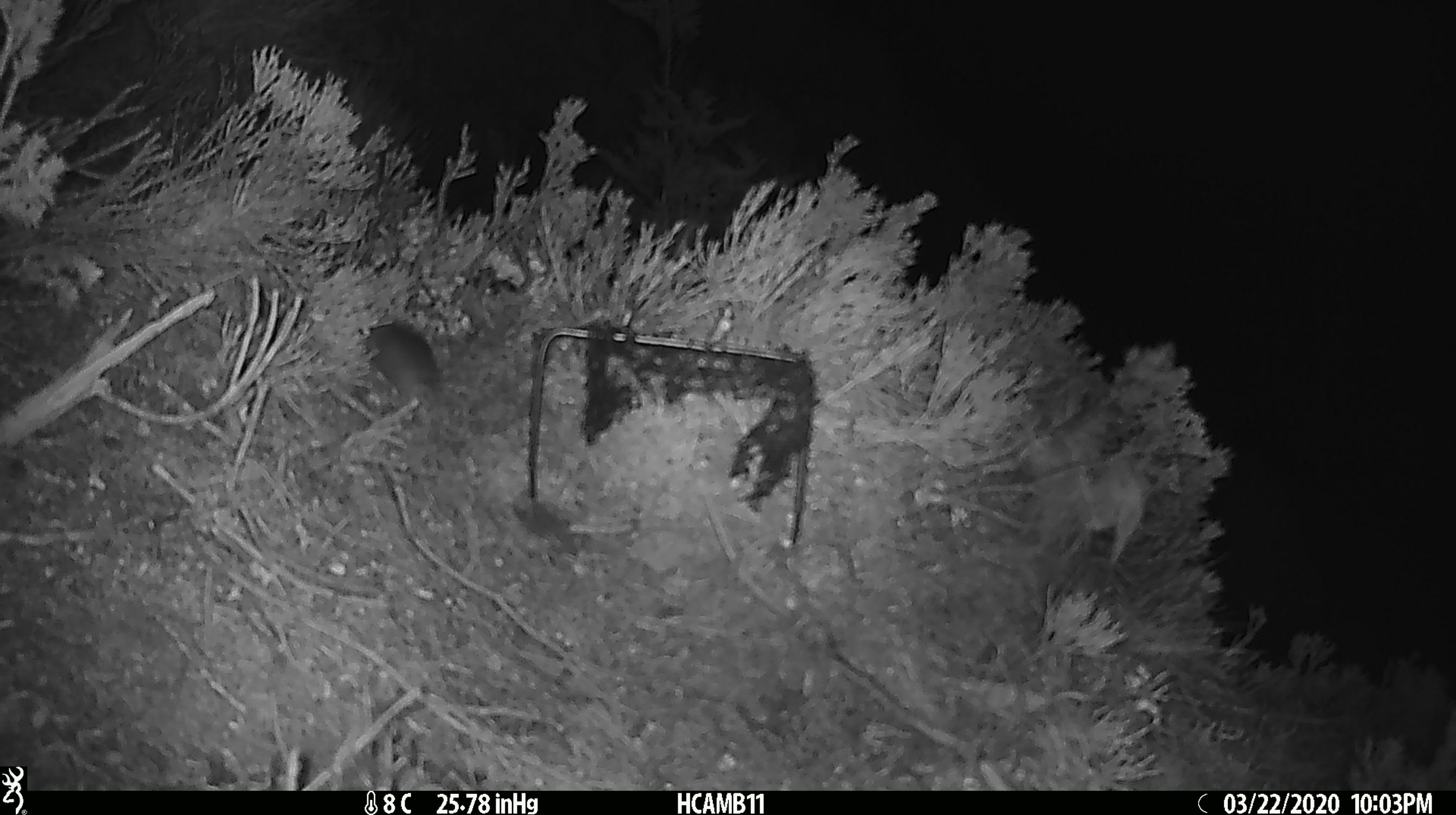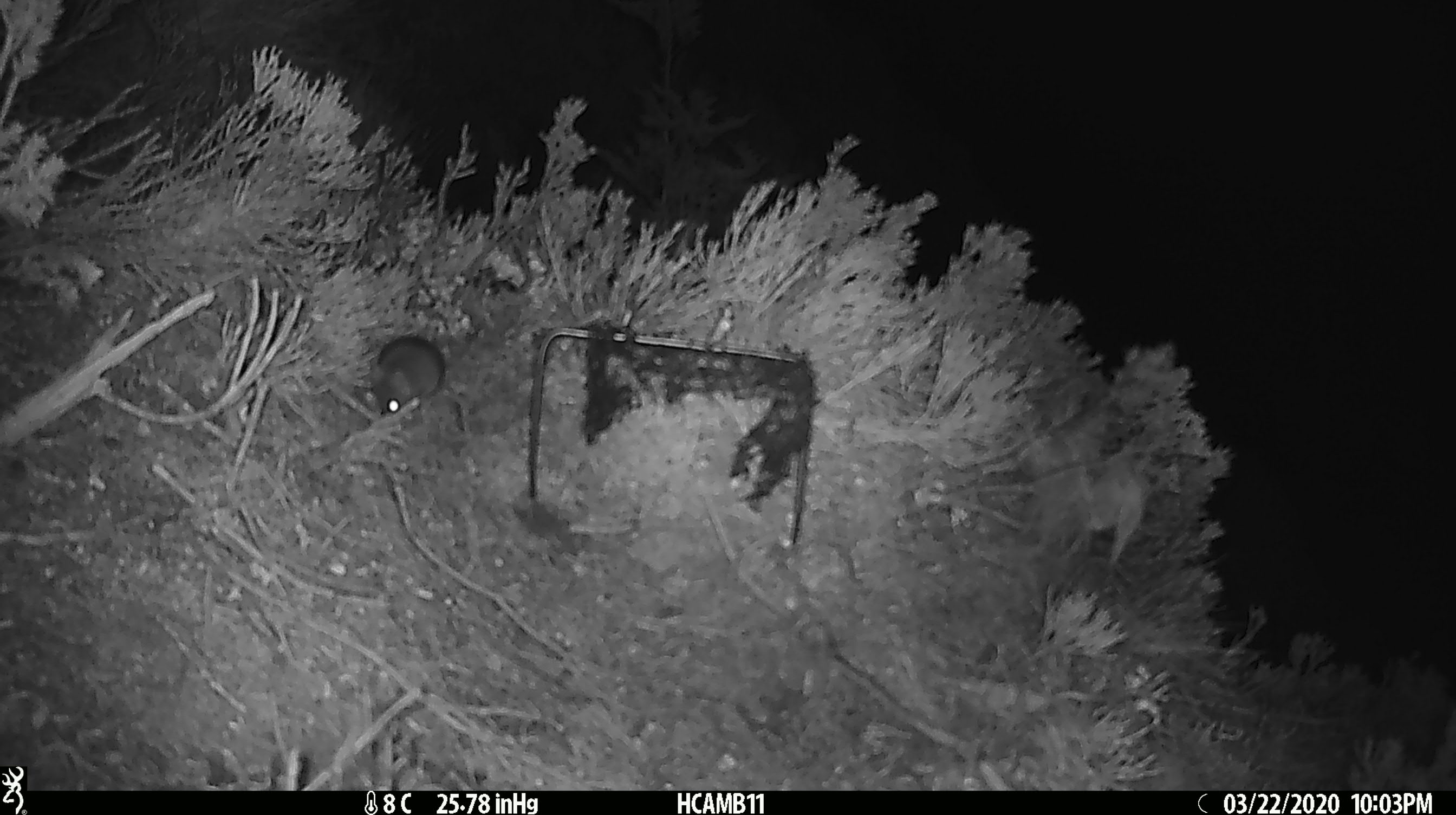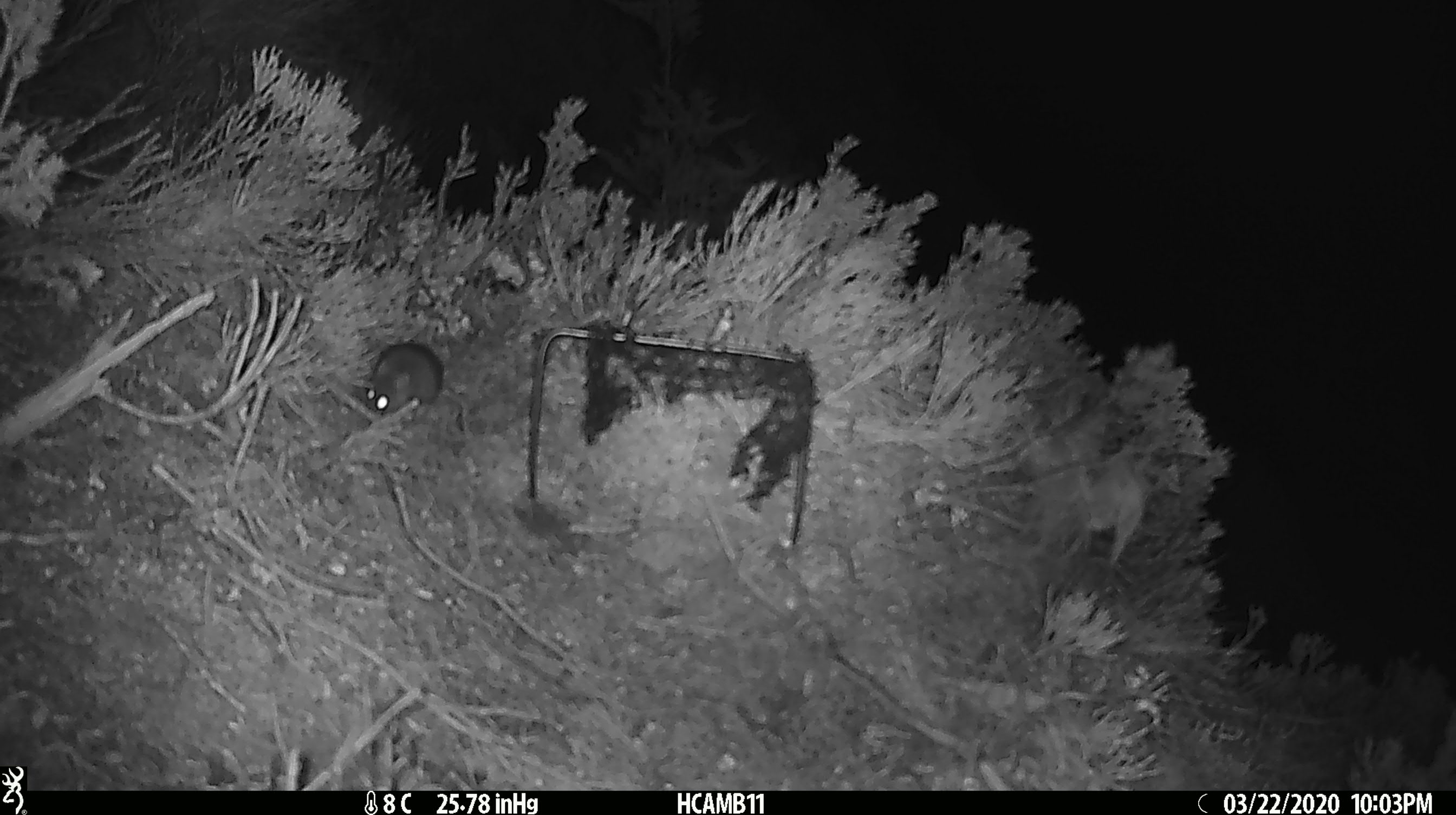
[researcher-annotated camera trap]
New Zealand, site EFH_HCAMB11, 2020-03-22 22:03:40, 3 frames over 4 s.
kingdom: Animalia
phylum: Chordata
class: Mammalia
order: Rodentia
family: Muridae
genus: Mus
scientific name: Mus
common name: mouse